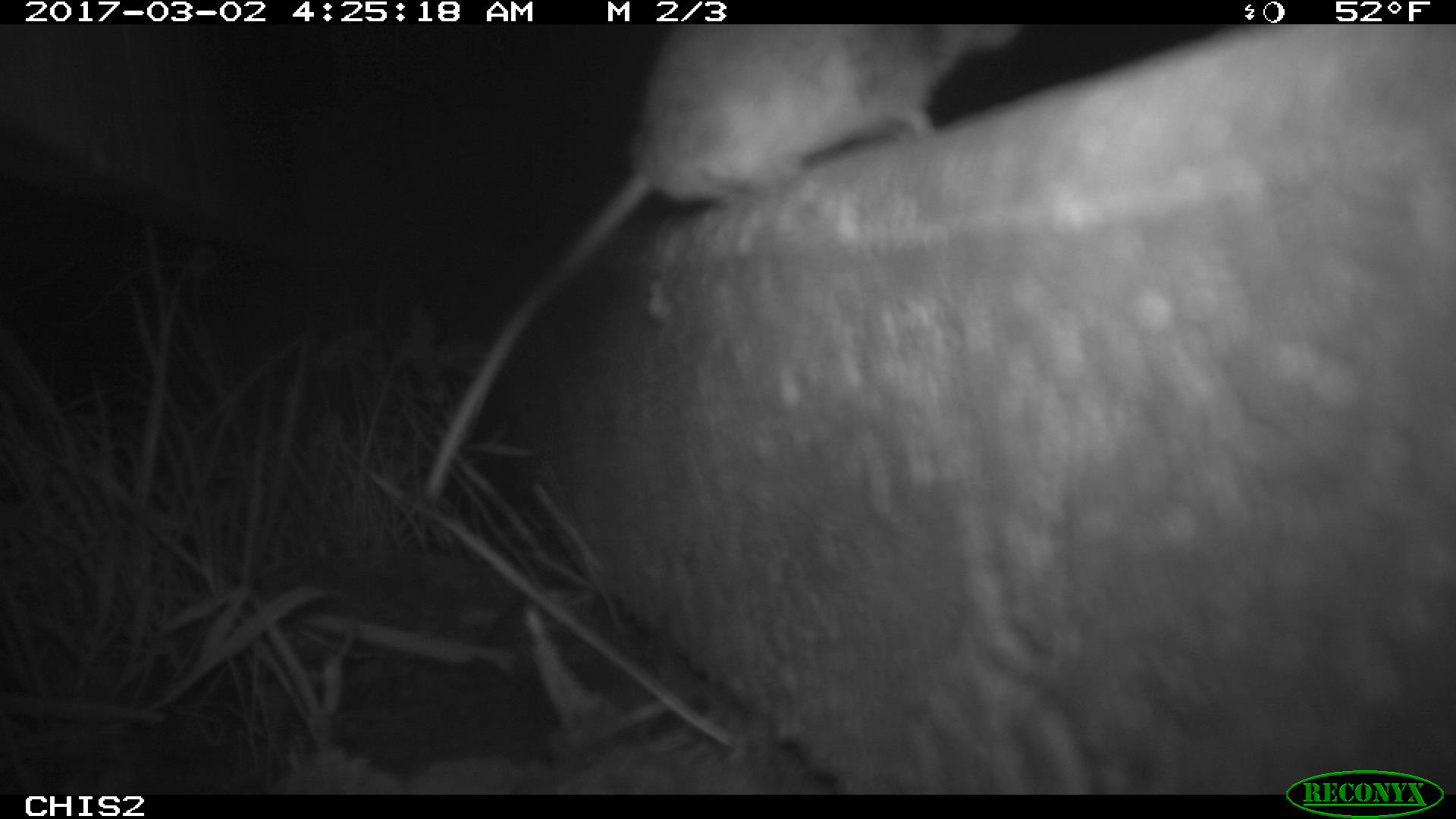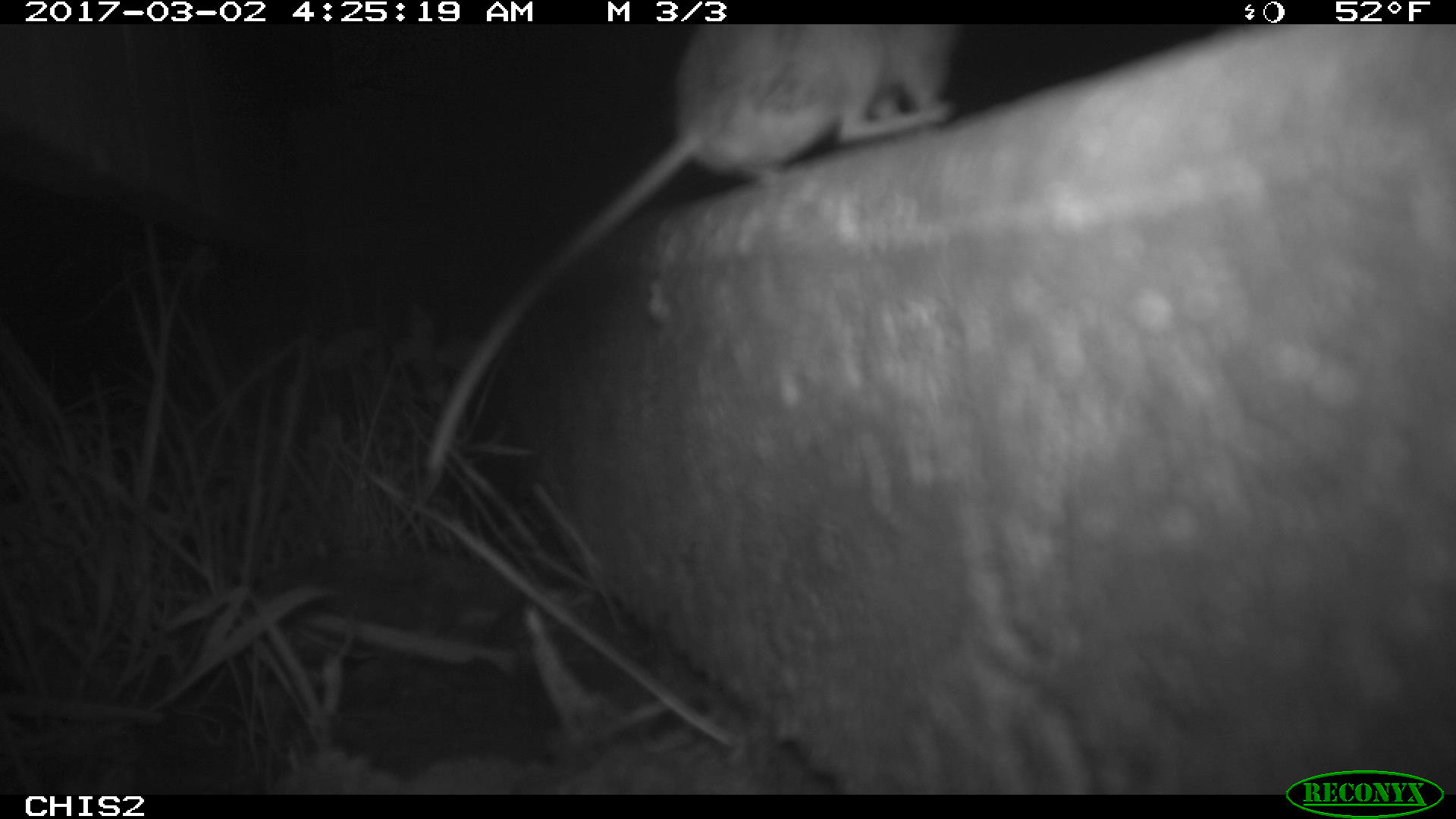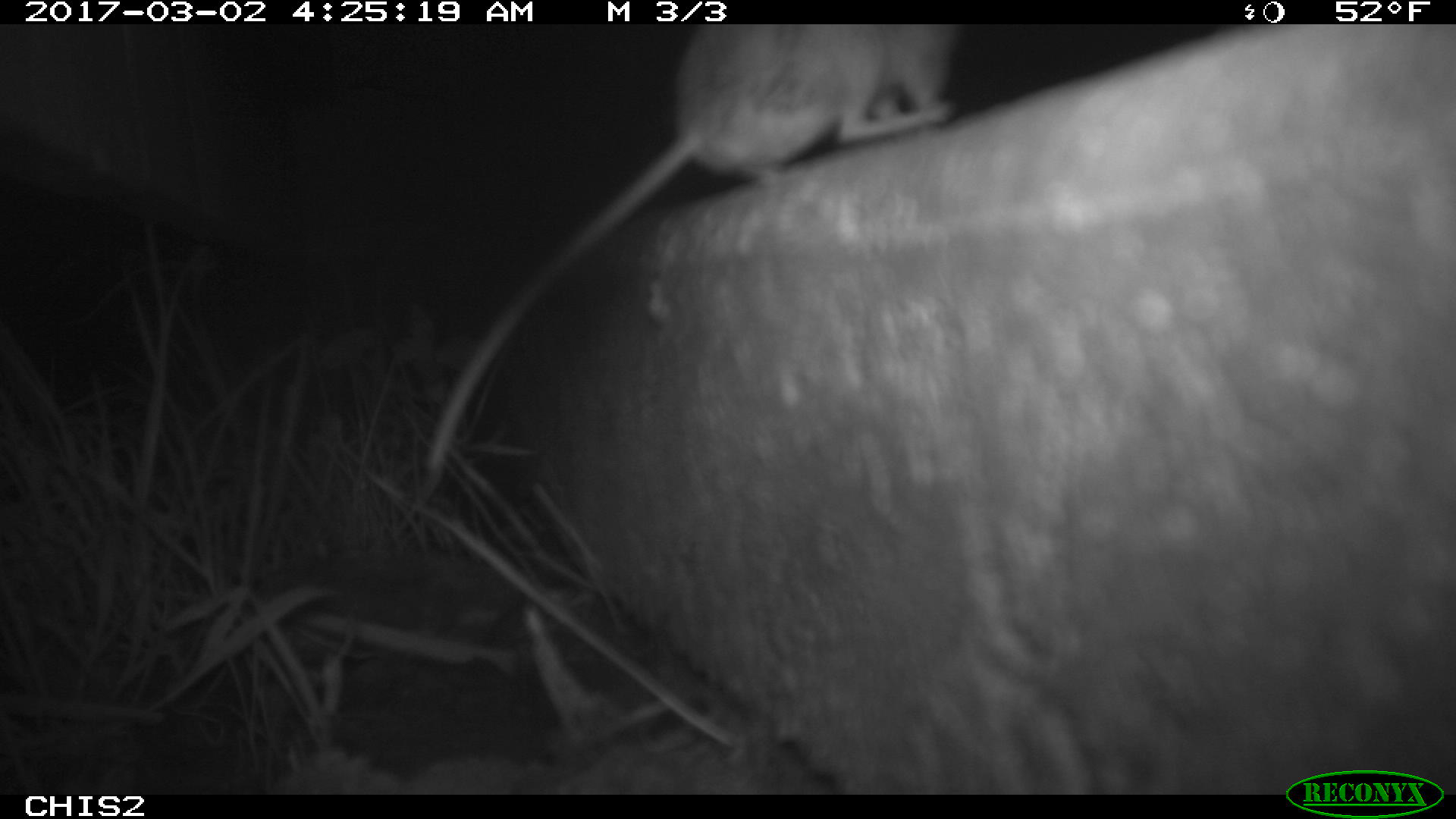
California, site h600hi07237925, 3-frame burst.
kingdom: Animalia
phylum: Chordata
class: Mammalia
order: Rodentia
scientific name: Rodentia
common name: rodent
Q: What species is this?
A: Rodent (Rodentia).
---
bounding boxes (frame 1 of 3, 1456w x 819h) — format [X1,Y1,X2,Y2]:
rodent: [419,23,1020,502]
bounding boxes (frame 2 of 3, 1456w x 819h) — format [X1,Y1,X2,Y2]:
rodent: [425,24,959,469]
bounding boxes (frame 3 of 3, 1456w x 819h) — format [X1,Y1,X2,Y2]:
rodent: [422,24,952,475]